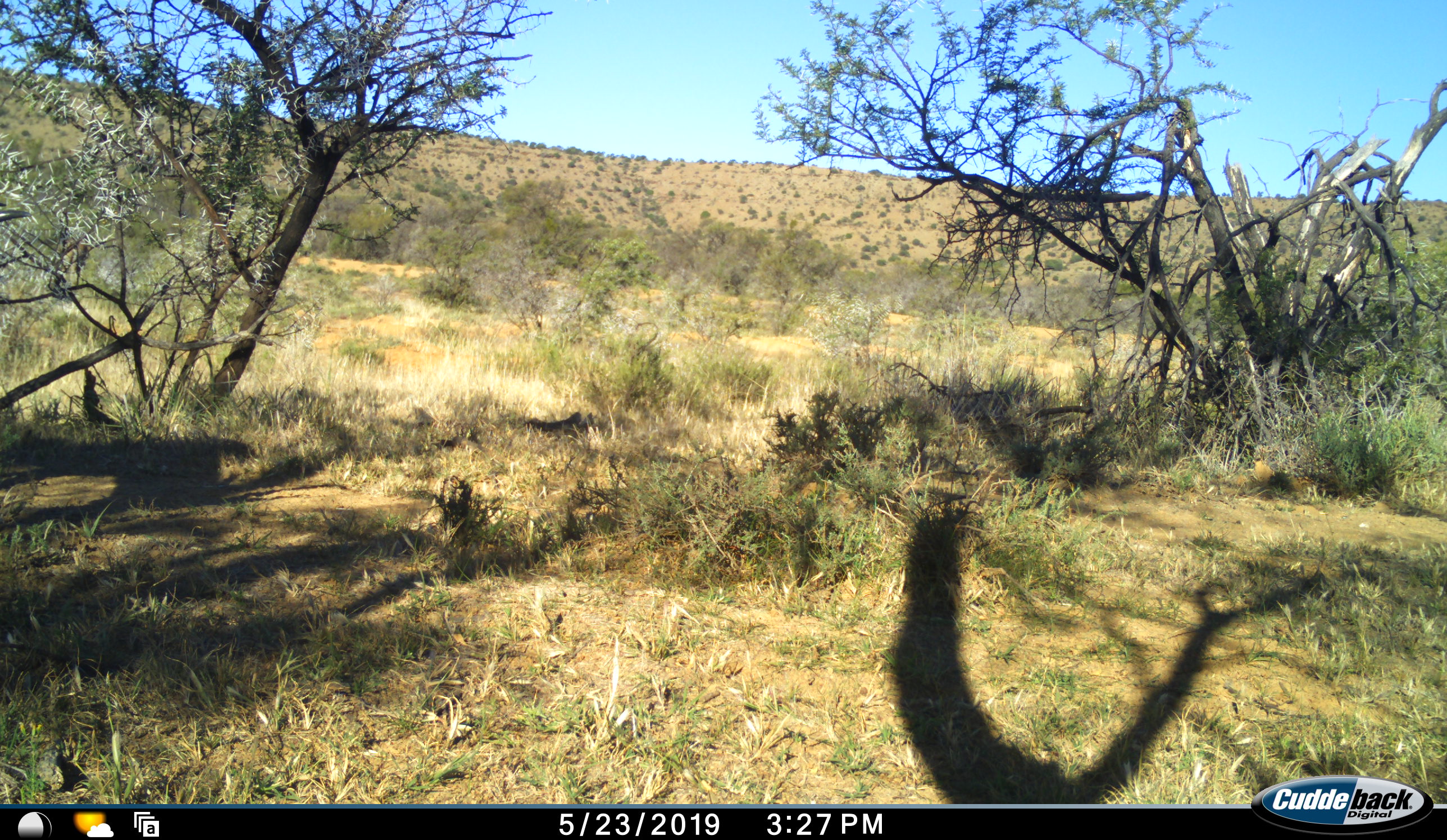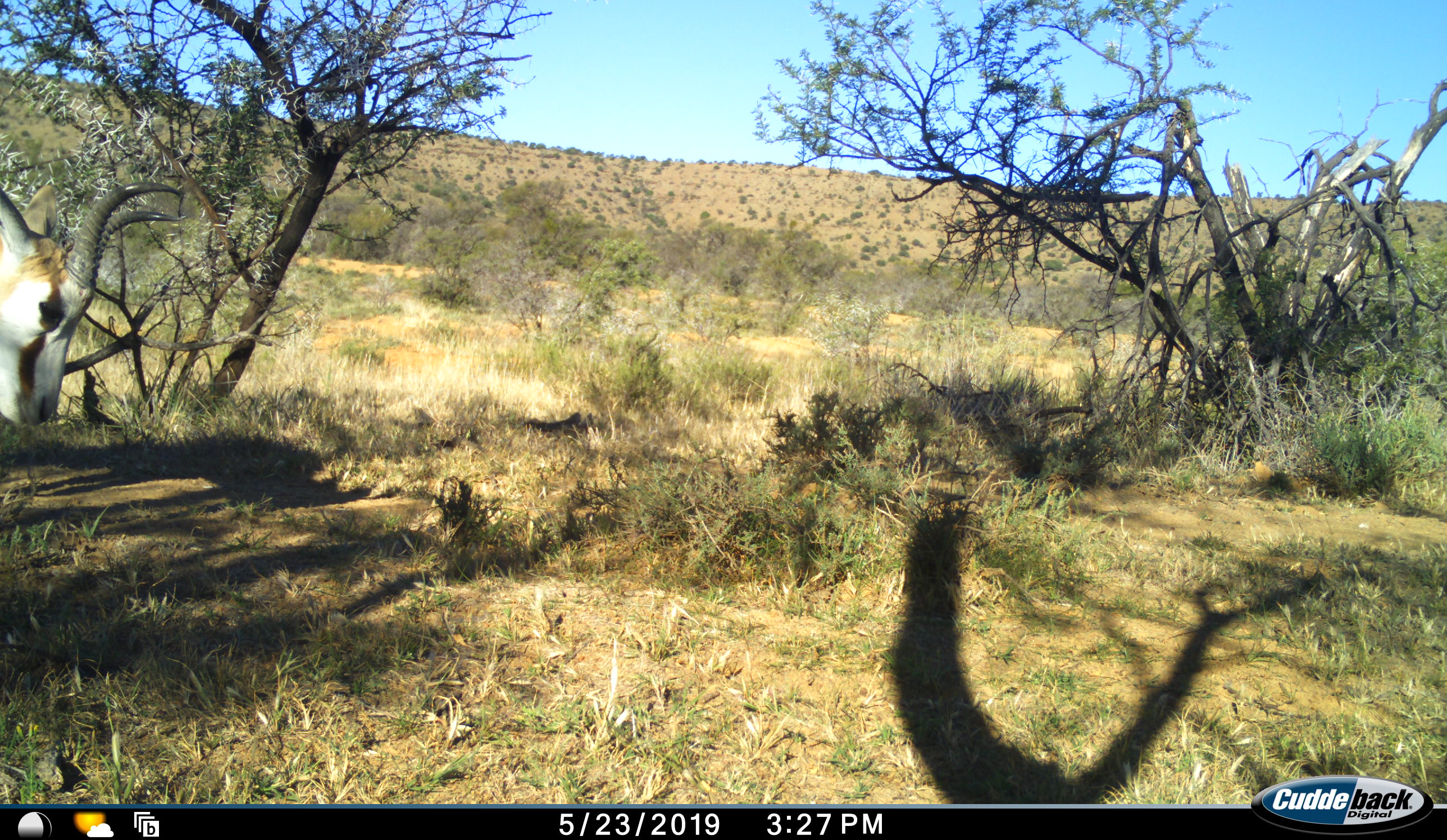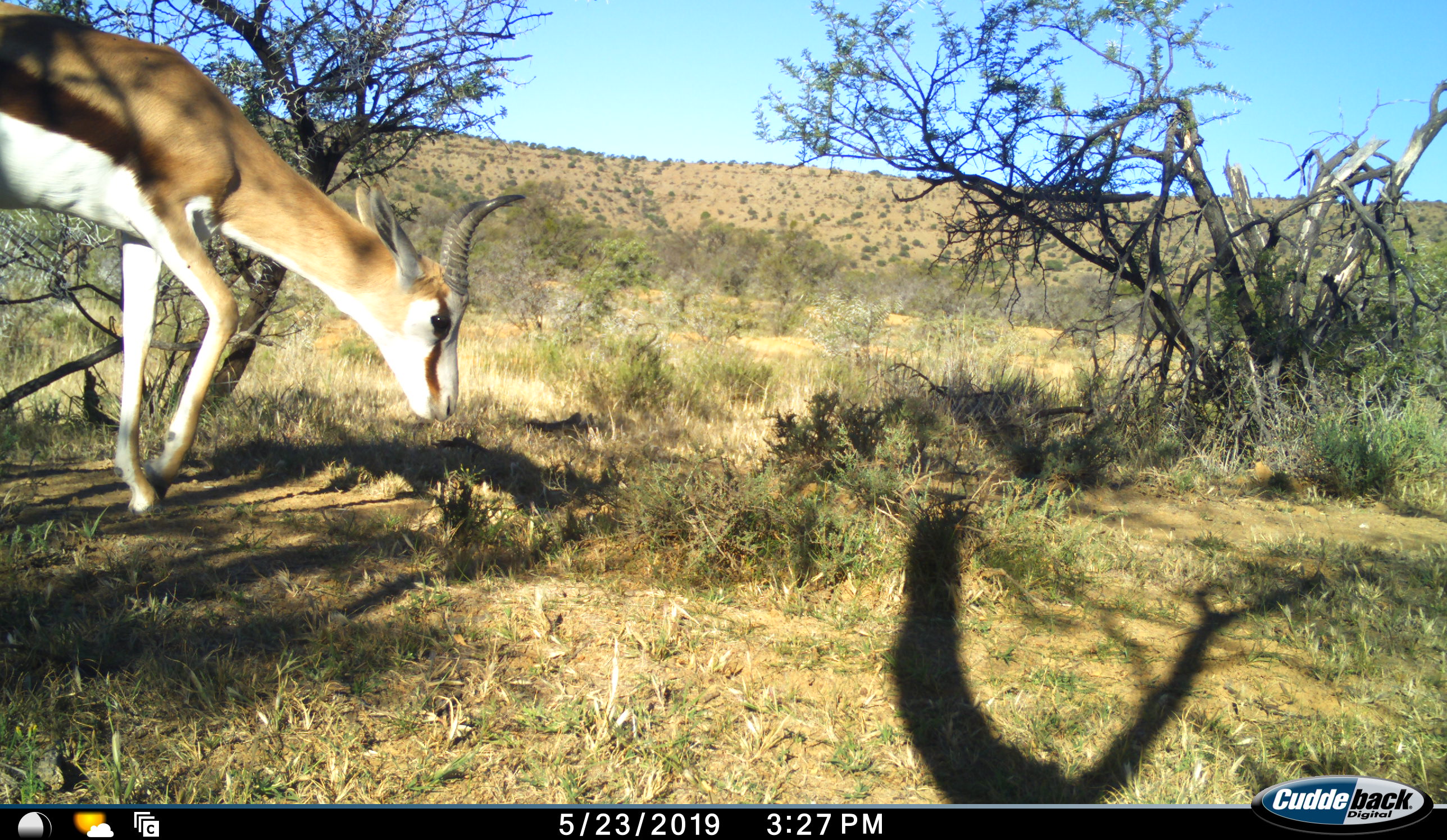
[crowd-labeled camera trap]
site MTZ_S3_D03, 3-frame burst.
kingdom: Animalia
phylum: Chordata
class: Mammalia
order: Artiodactyla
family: Bovidae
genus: Antidorcas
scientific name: Antidorcas marsupialis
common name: springbok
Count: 1.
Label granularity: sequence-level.